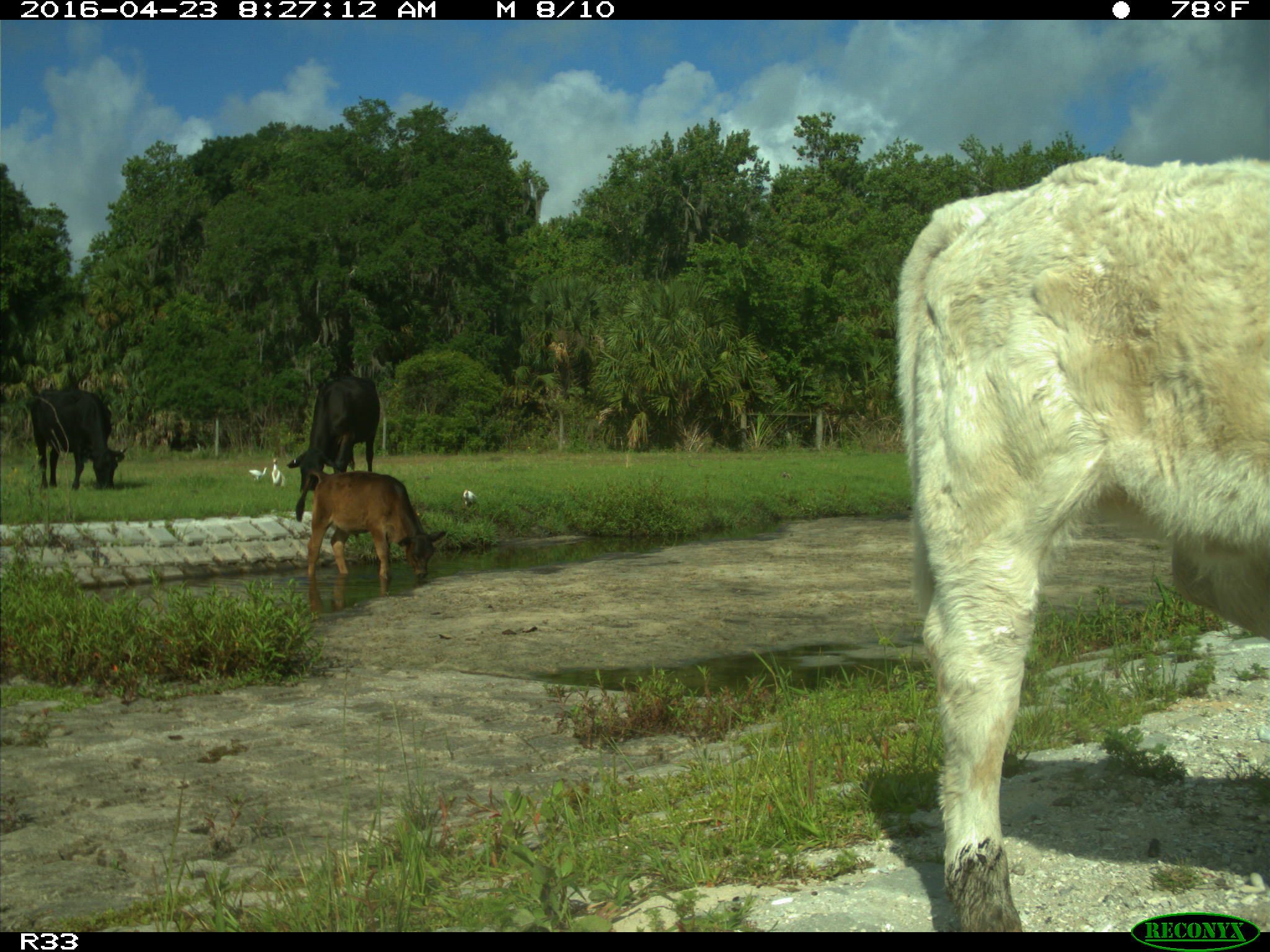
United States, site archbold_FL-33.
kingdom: Animalia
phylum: Chordata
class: Mammalia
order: Artiodactyla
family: Bovidae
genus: Bos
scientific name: Bos taurus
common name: domestic cow